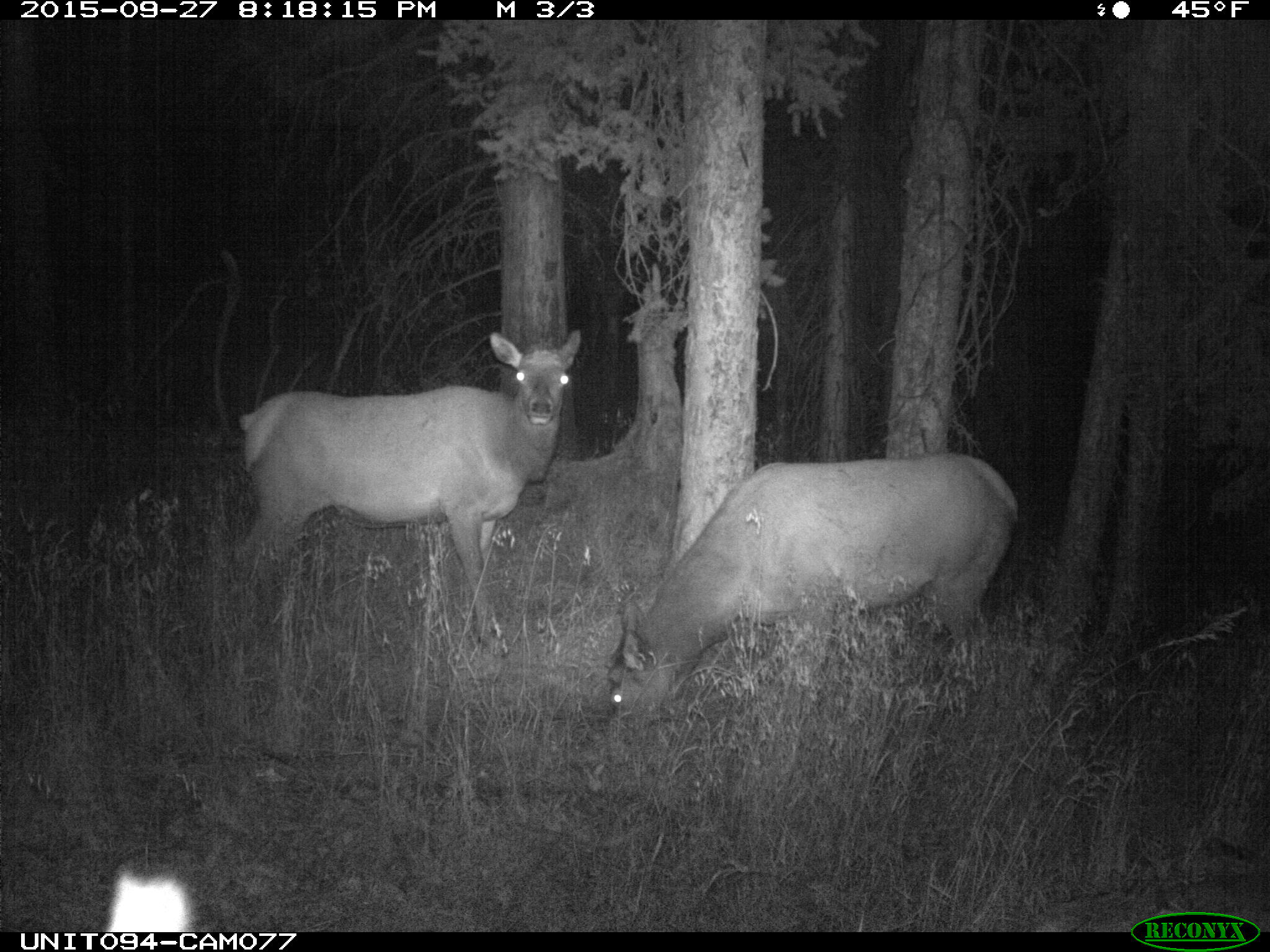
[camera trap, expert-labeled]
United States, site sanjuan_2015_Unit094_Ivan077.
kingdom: Animalia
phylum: Chordata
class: Mammalia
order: Artiodactyla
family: Cervidae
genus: Cervus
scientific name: Cervus elaphus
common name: red deer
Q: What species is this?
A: Cervus elaphus (red deer).